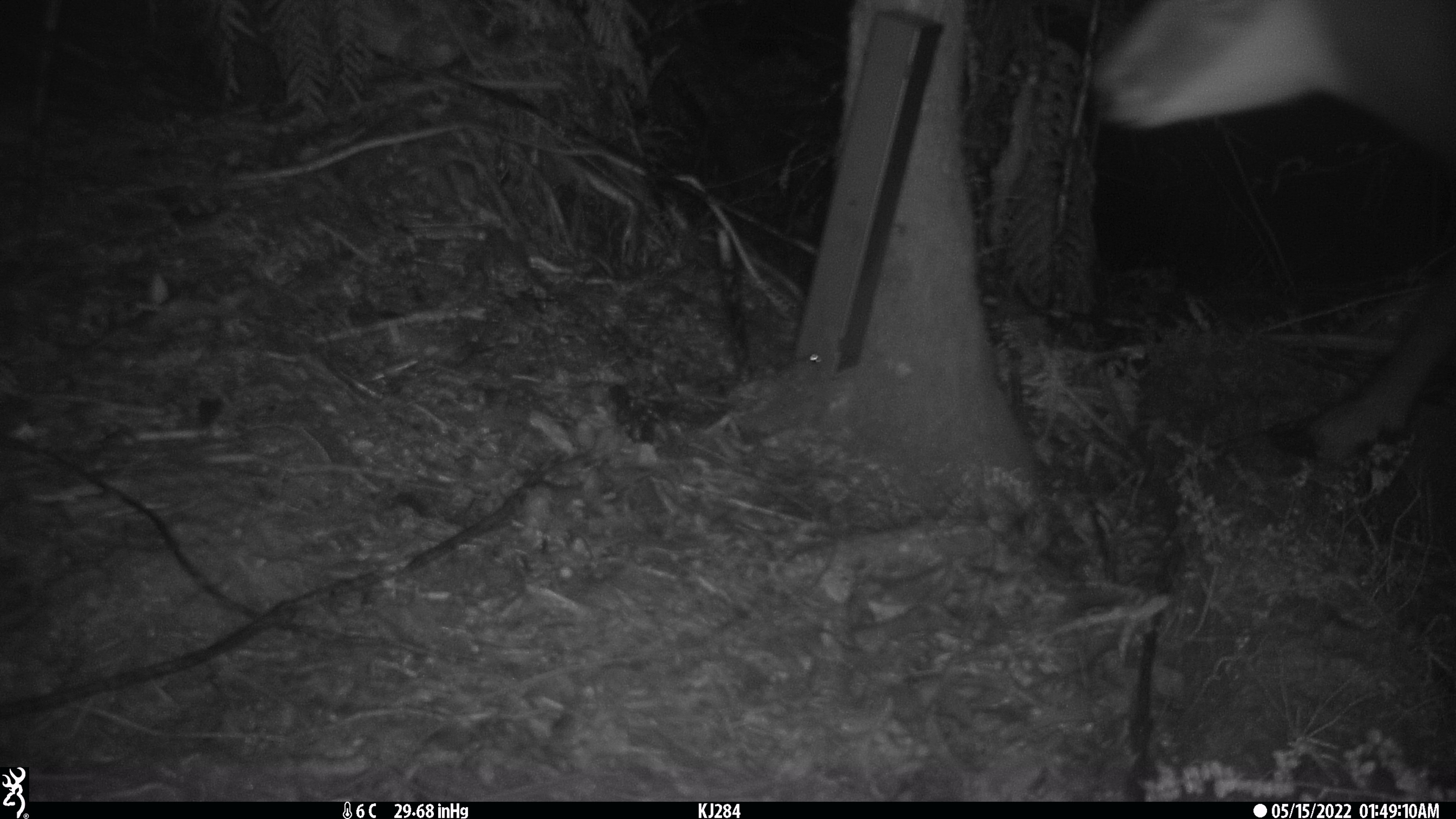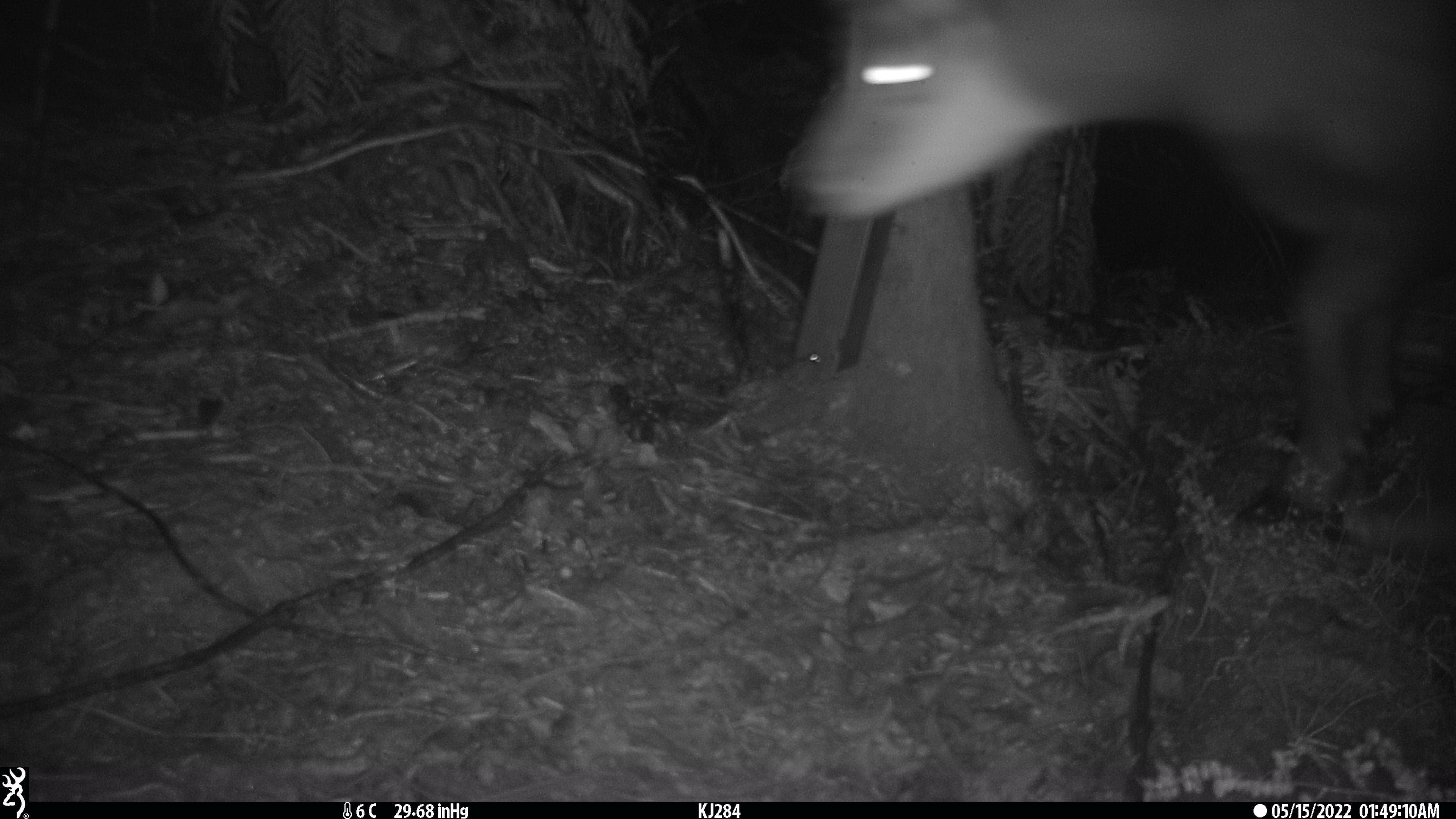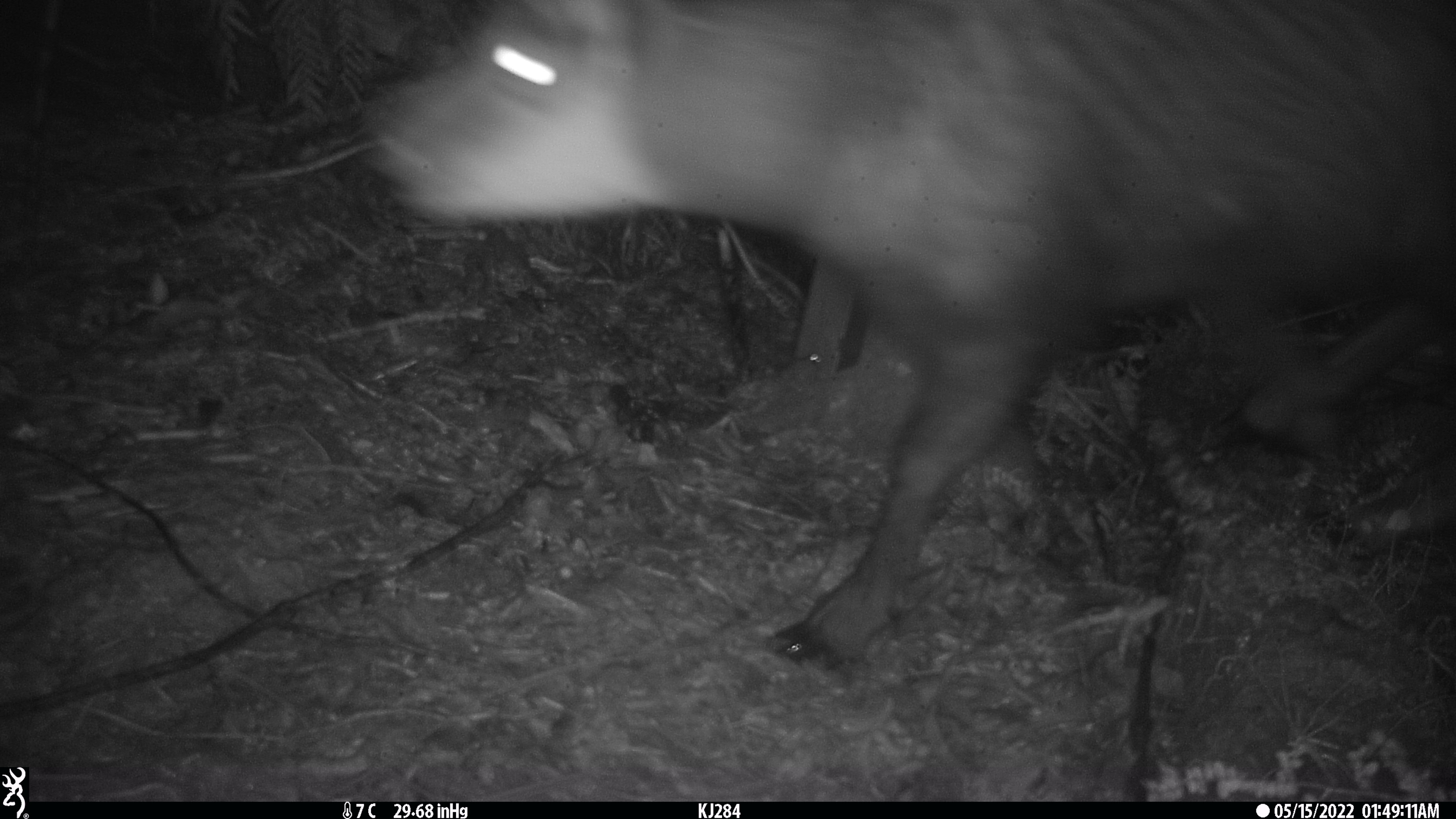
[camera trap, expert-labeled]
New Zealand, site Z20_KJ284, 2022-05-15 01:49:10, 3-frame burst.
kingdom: Animalia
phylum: Chordata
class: Mammalia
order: Artiodactyla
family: Bovidae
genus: Rupicapra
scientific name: Rupicapra rupicapra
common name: alpine chamois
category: chamois